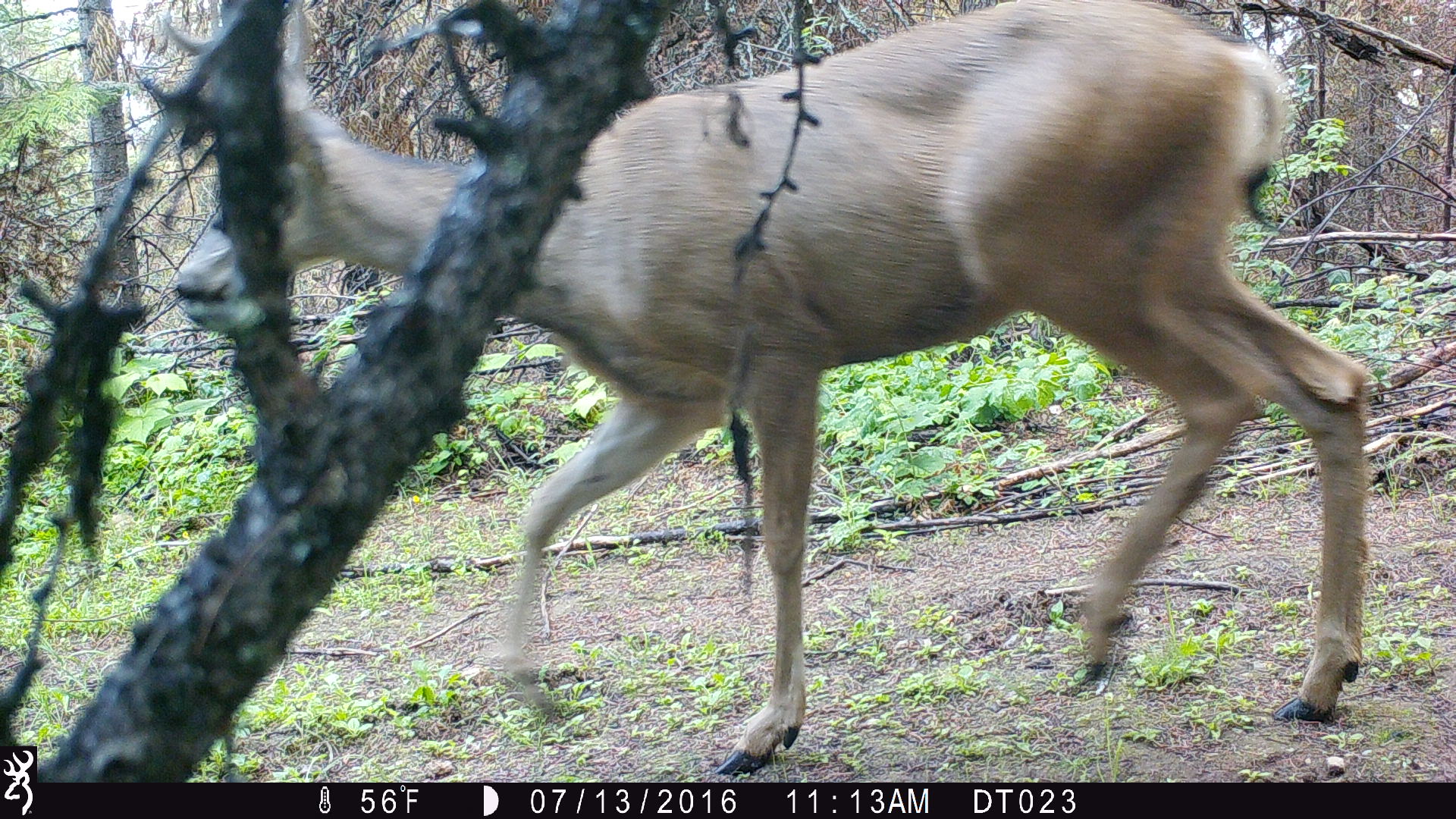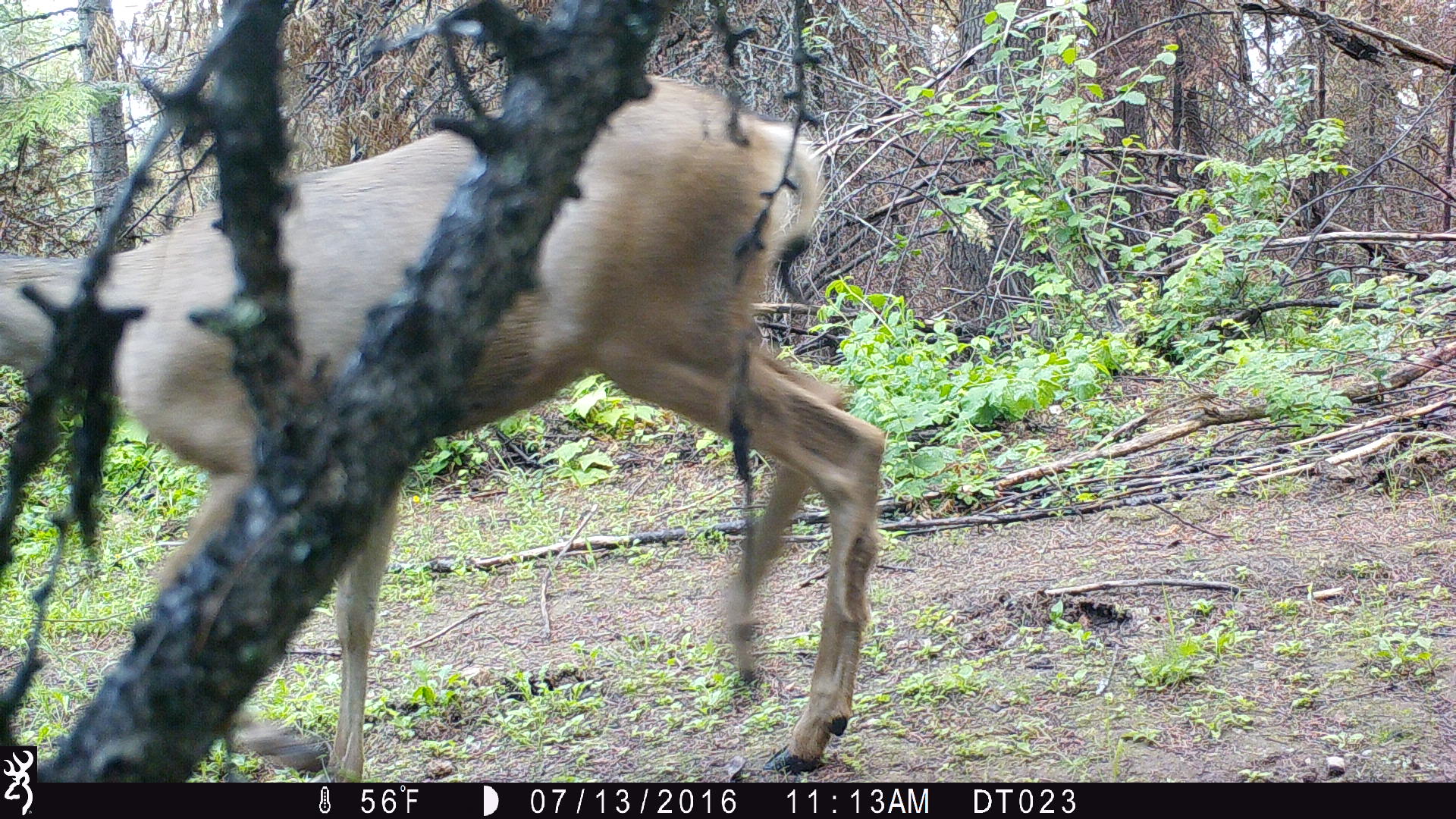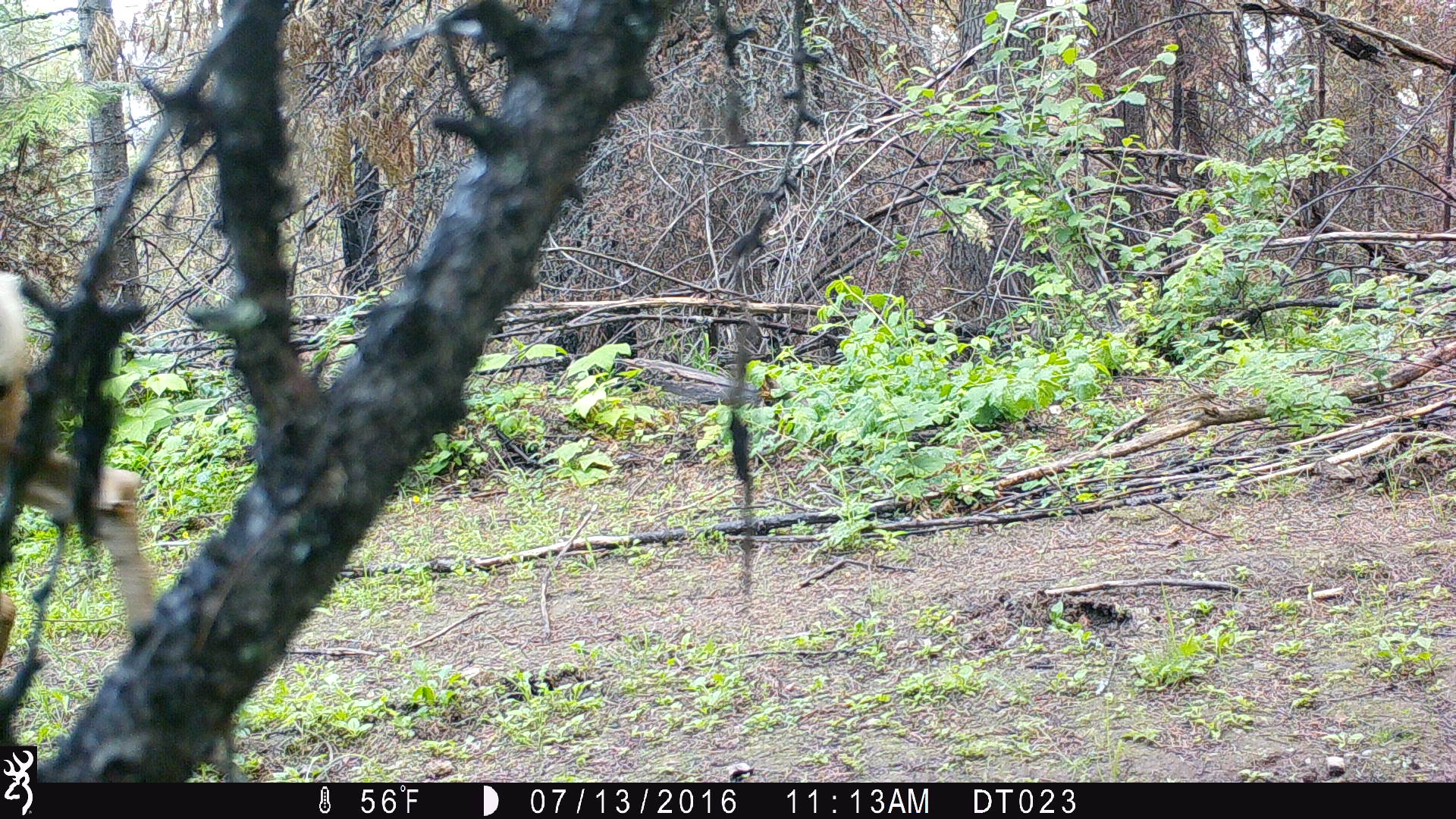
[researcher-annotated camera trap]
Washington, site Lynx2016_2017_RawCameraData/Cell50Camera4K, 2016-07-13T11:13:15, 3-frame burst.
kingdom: Animalia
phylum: Chordata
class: Mammalia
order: Artiodactyla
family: Cervidae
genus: Odocoileus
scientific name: Odocoileus hemionus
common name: mule deer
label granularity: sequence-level